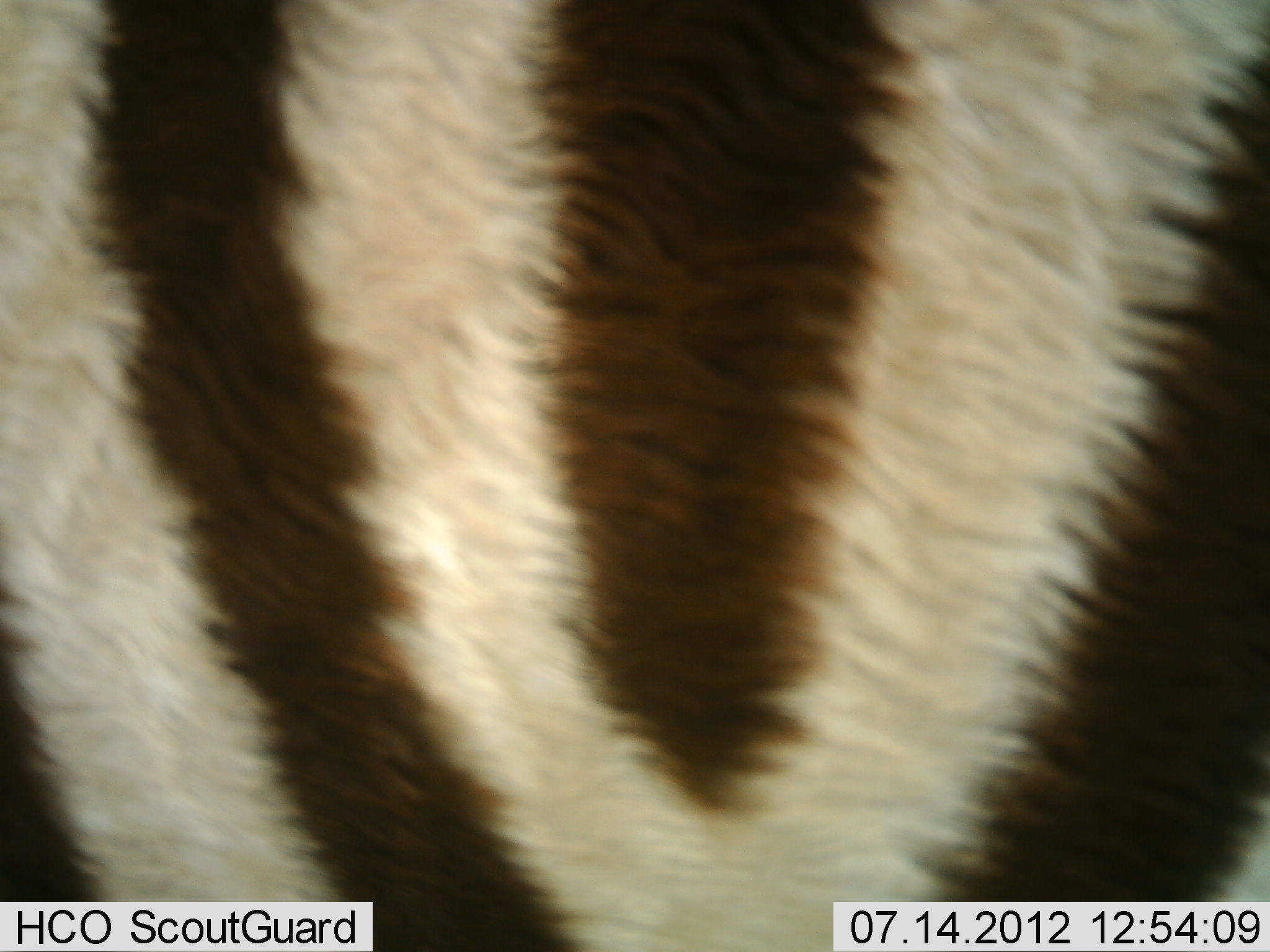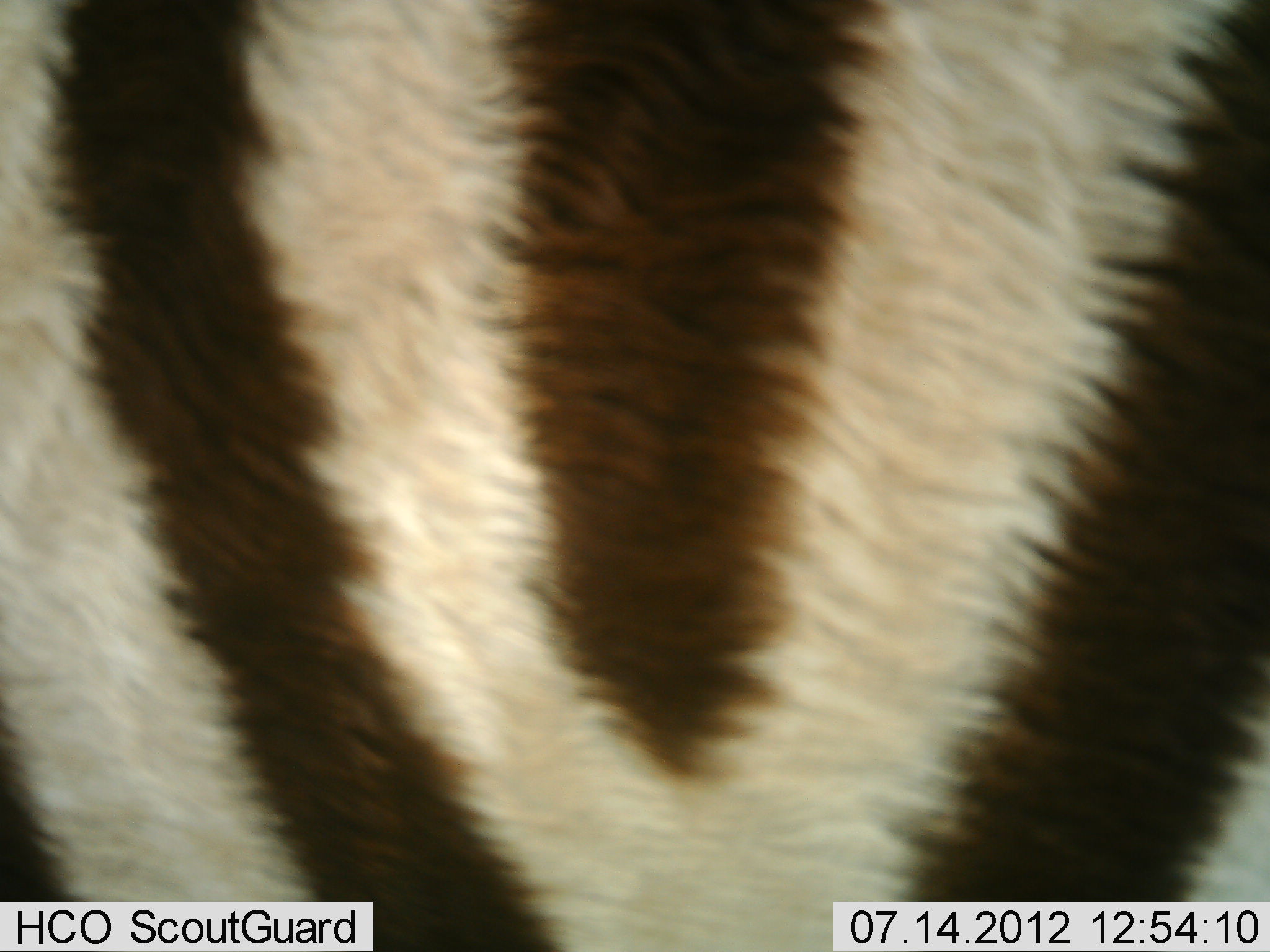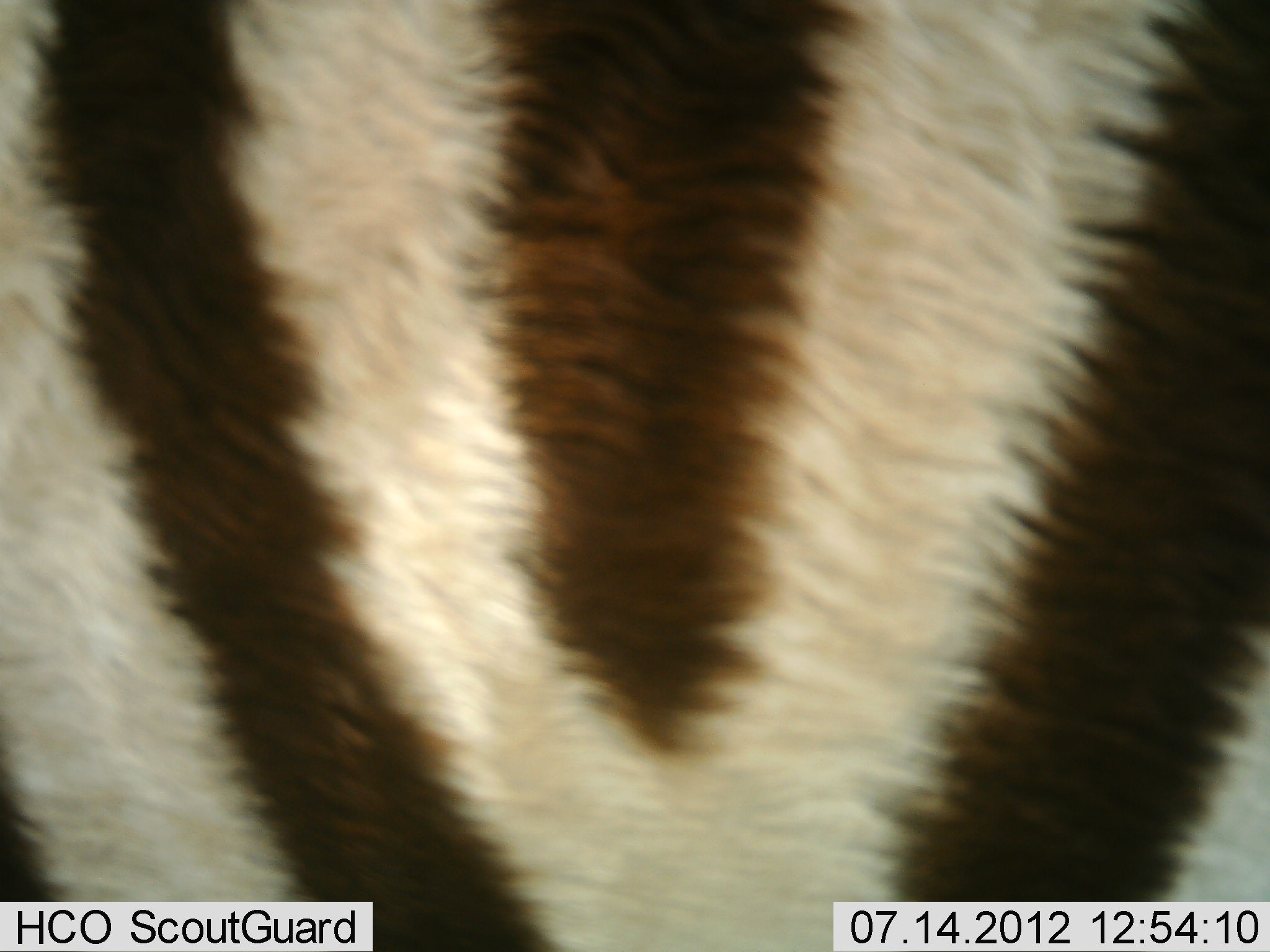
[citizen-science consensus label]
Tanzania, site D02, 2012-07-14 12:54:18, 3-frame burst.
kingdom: Animalia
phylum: Chordata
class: Mammalia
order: Perissodactyla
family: Equidae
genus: Equus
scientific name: Equus quagga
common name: plains zebra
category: zebra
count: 1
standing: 90%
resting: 0%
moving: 10%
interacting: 0%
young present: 0%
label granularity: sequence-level